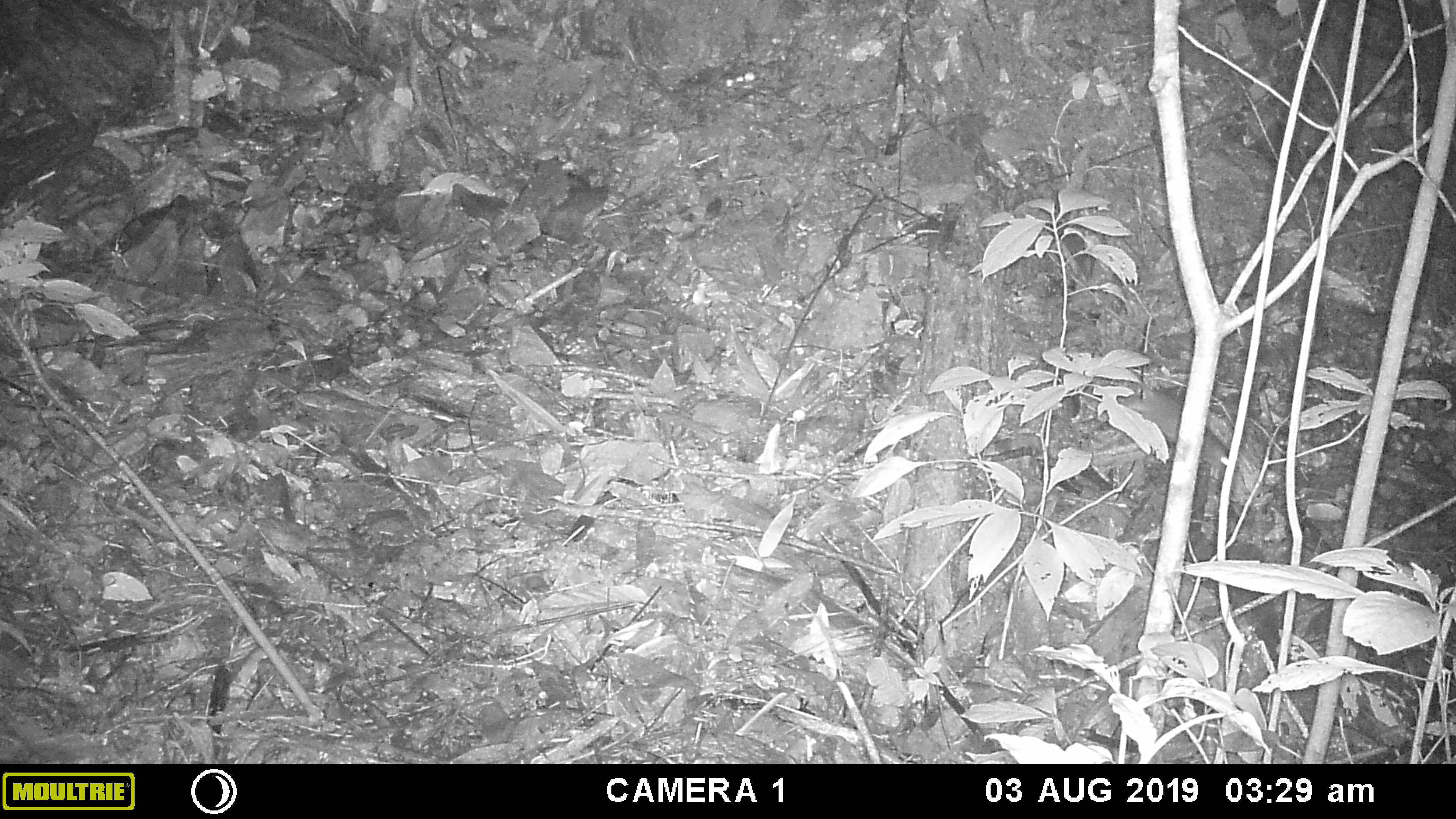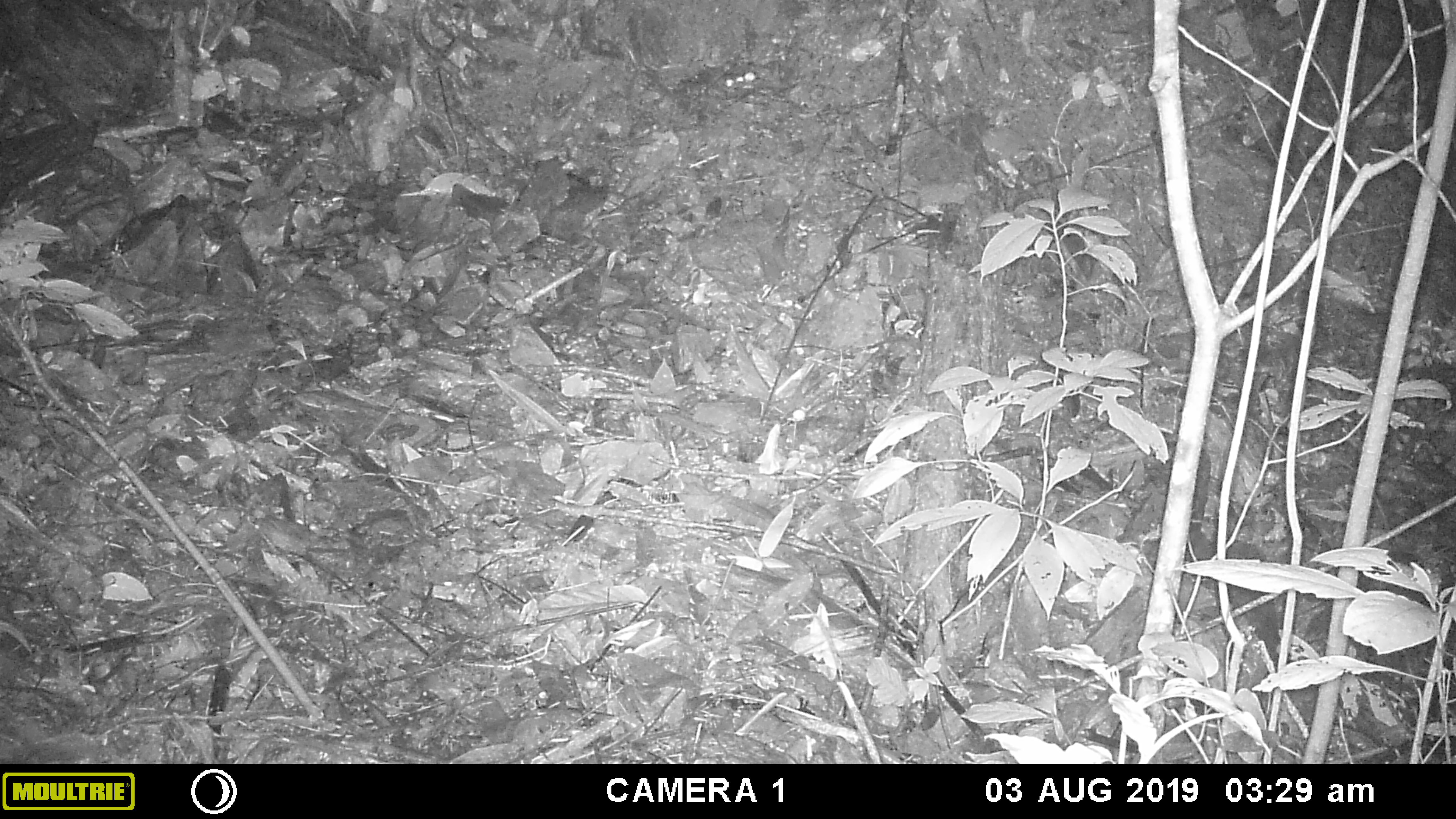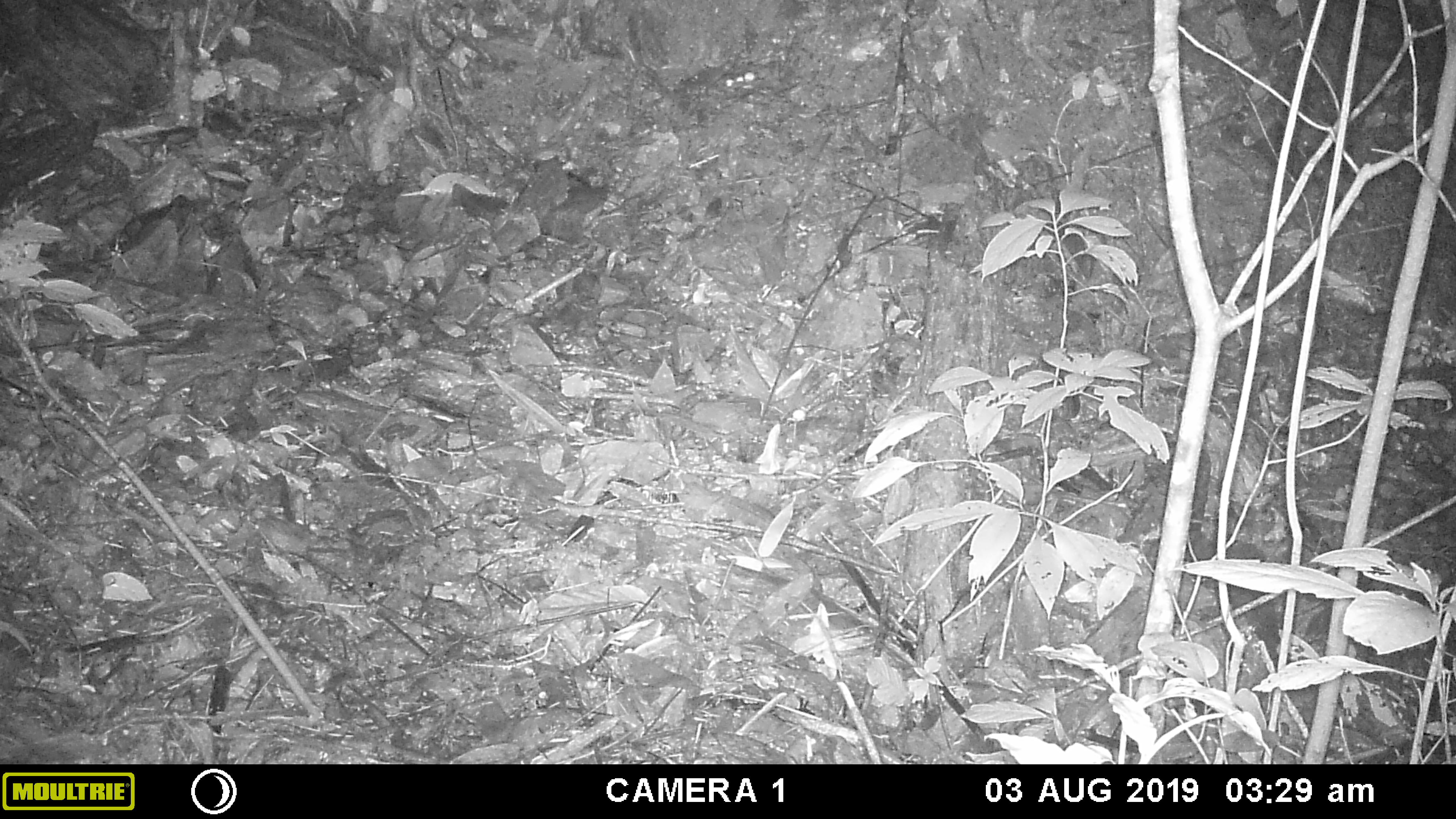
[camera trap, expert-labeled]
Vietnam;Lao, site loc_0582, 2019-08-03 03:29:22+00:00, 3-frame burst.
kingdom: Animalia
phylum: Chordata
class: Mammalia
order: Rodentia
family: Muridae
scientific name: Muridae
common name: old-world mice and rats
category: unidentified murid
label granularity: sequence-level